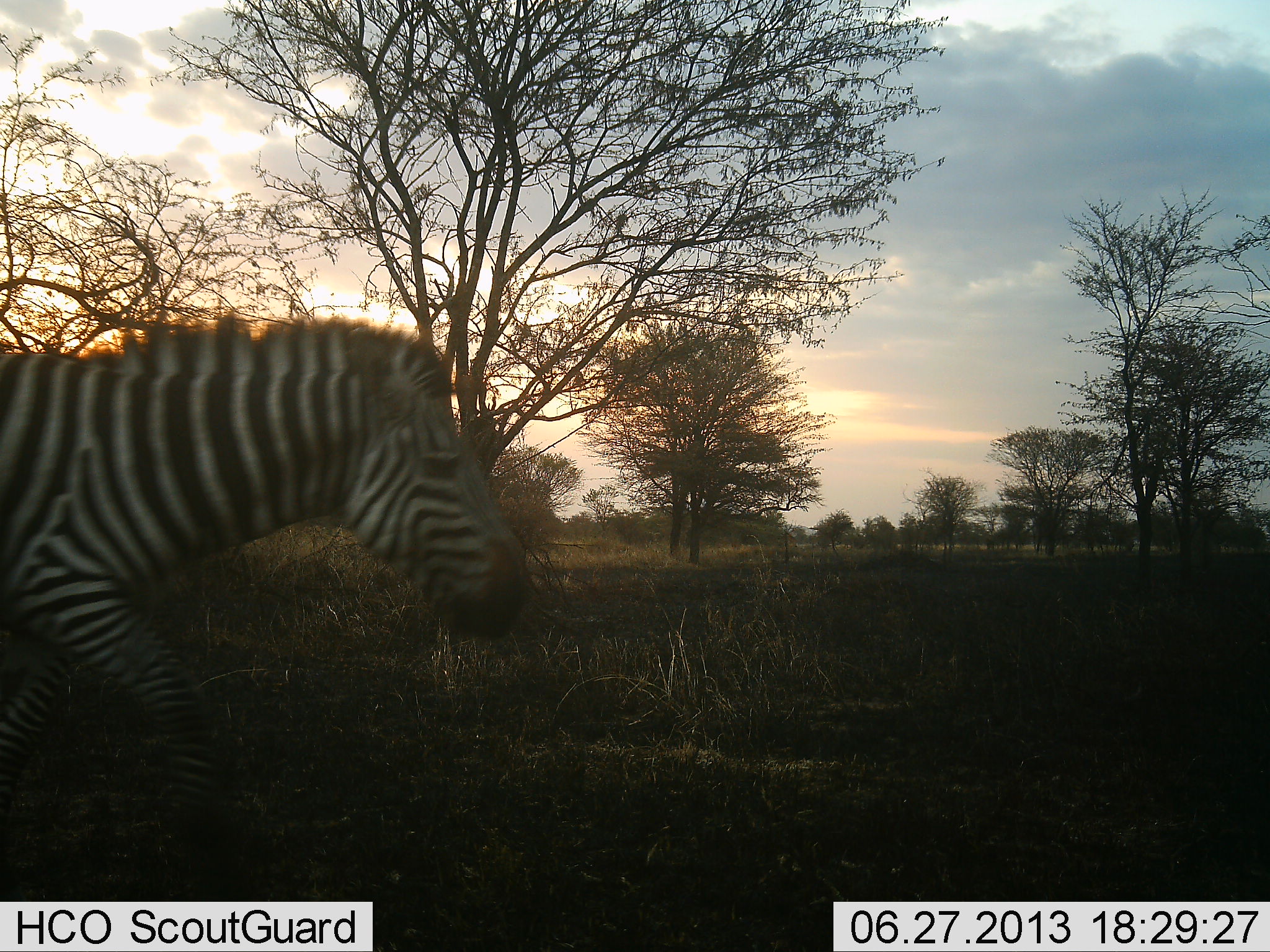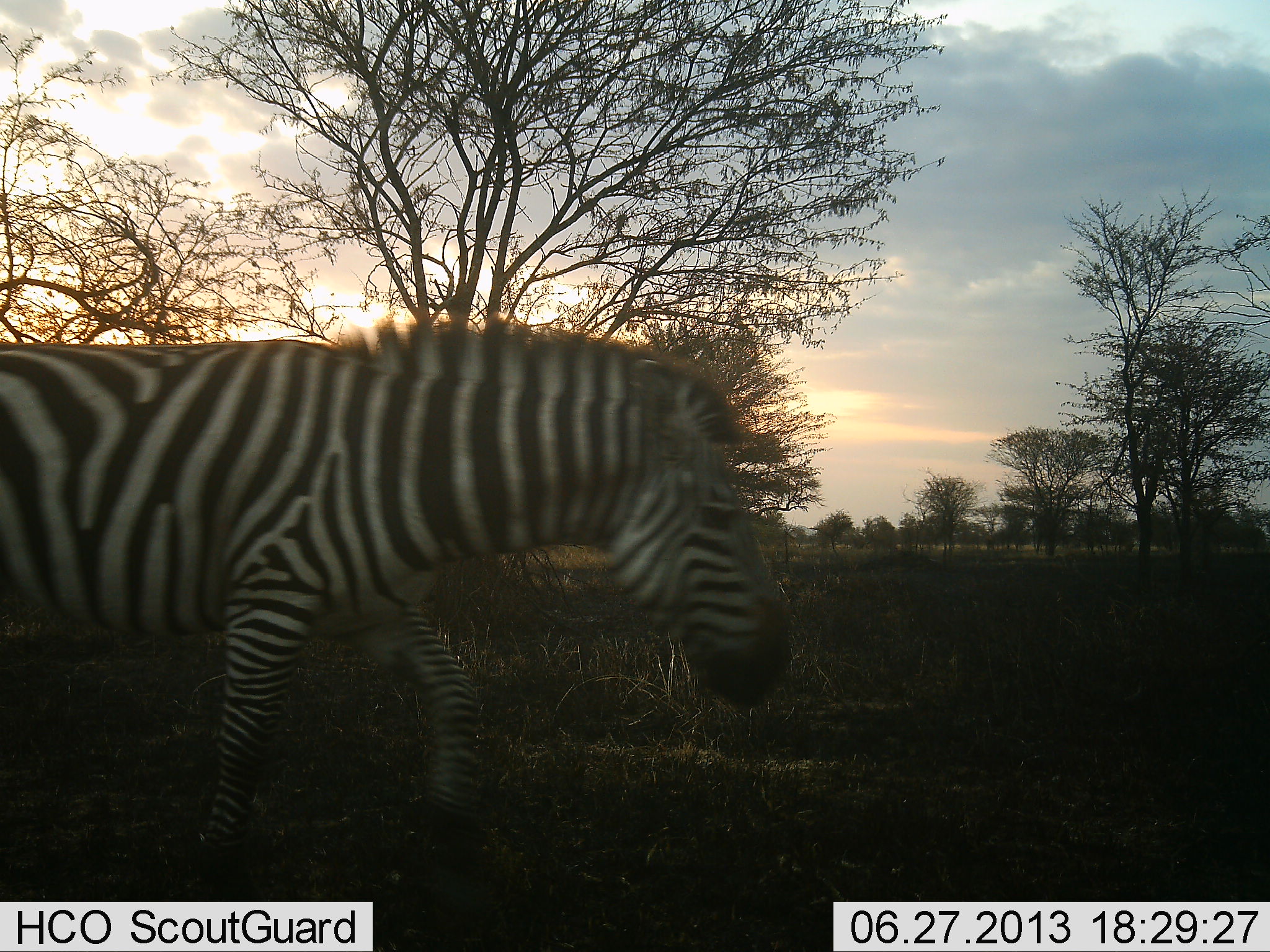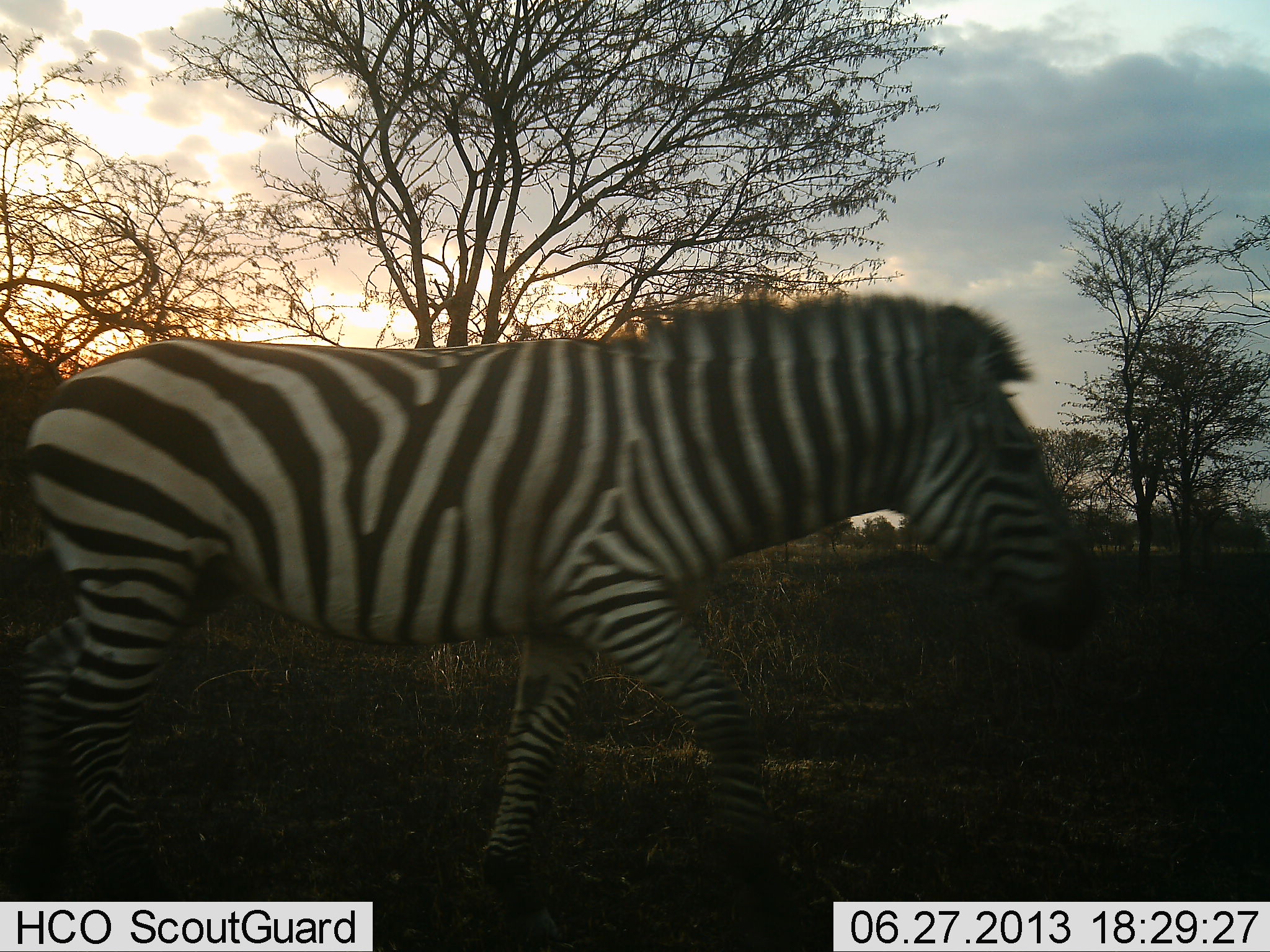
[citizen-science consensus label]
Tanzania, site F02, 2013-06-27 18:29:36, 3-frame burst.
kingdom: Animalia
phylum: Chordata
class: Mammalia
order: Perissodactyla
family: Equidae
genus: Equus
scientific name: Equus quagga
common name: plains zebra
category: zebra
Zebra (plains zebra) (Equus quagga), count 1. Behavior (volunteer vote fractions): standing 5%, resting 0%, moving 98%, interacting 2%. Young present (vote fraction): 0%. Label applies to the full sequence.